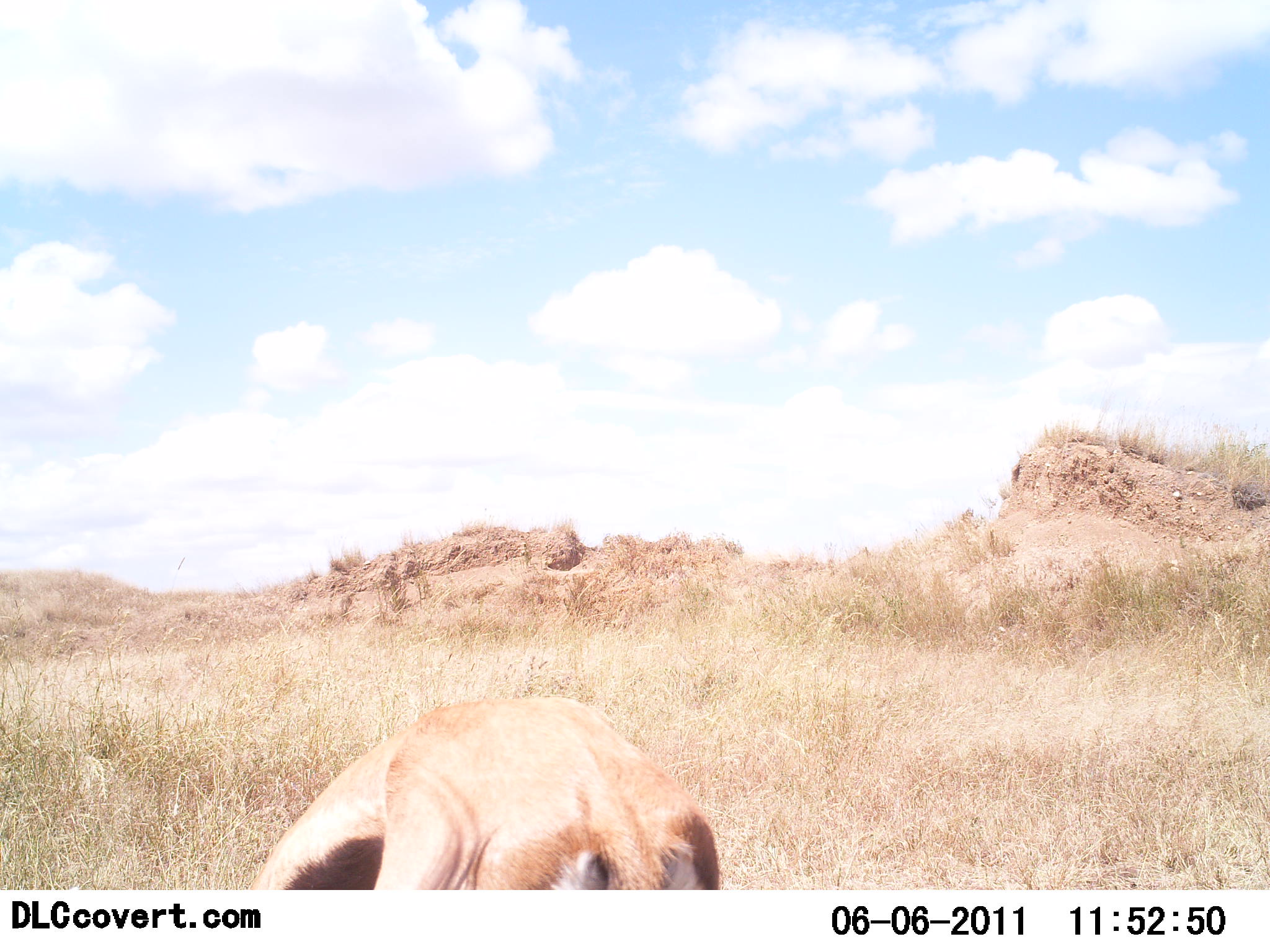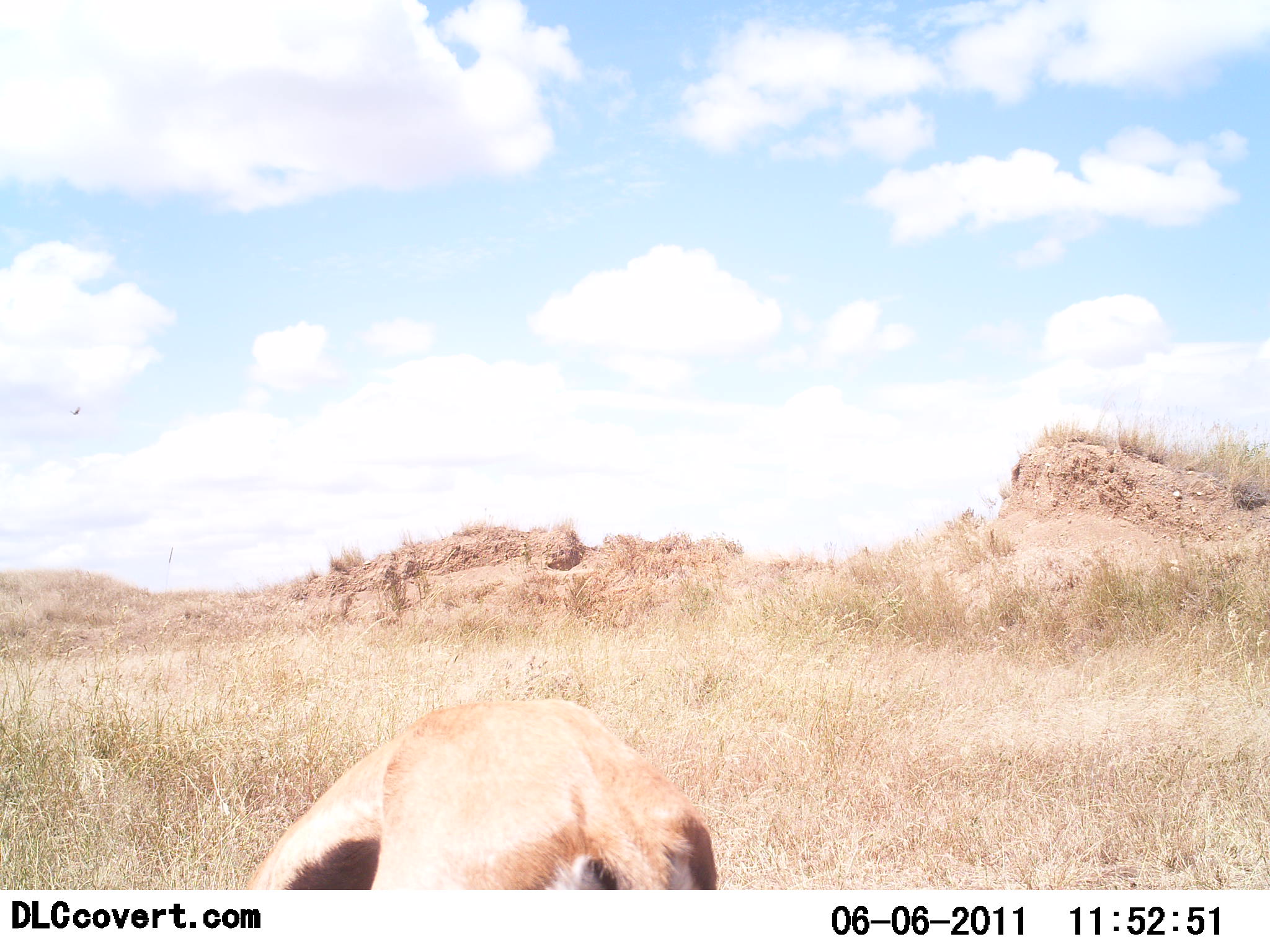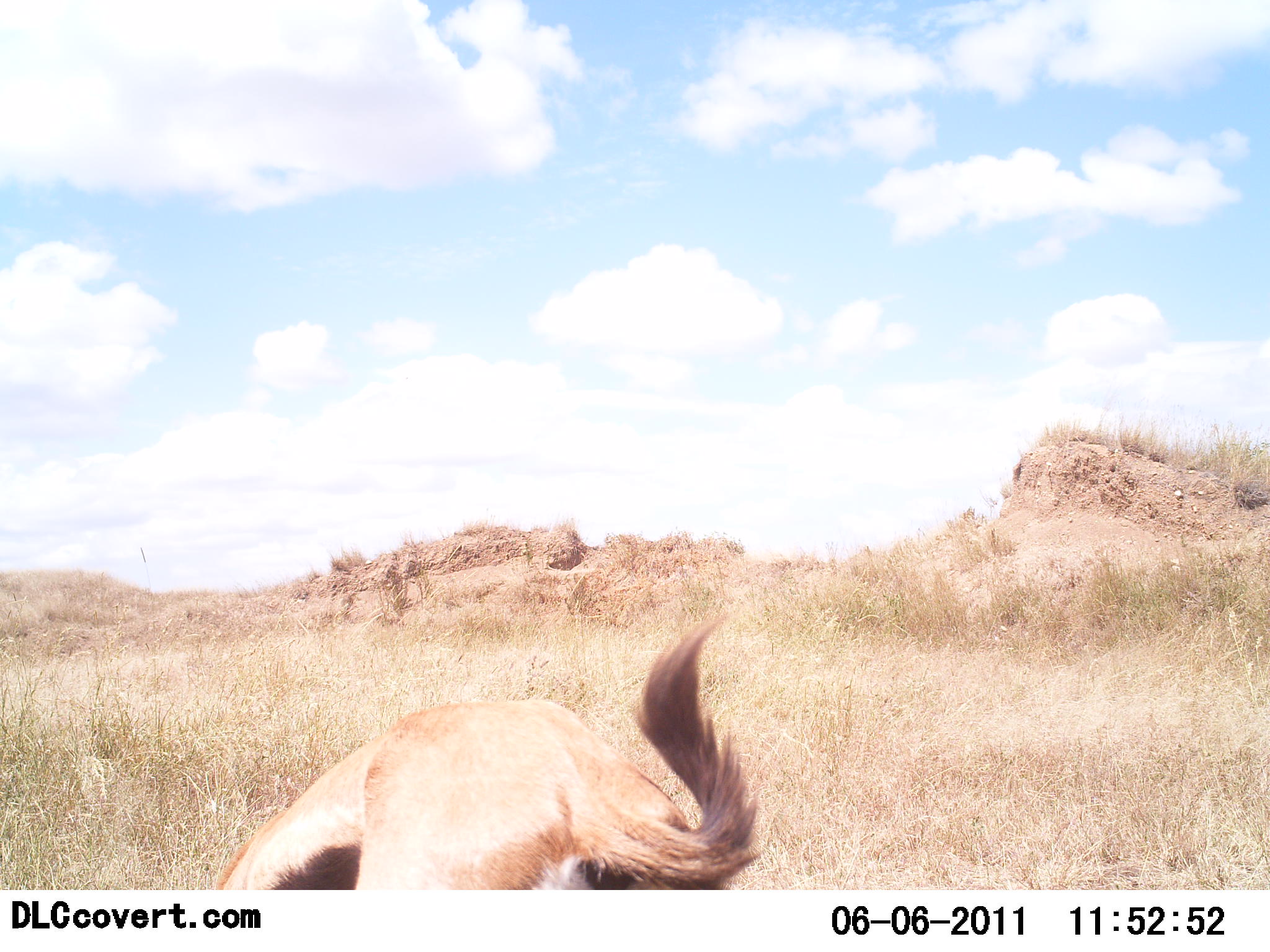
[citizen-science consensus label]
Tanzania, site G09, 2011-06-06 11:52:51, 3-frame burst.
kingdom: Animalia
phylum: Chordata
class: Mammalia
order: Artiodactyla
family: Bovidae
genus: Eudorcas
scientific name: Eudorcas thomsonii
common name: thomson's gazelle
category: gazellethomsons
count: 1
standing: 0%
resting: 0%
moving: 8%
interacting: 0%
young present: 0%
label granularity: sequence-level